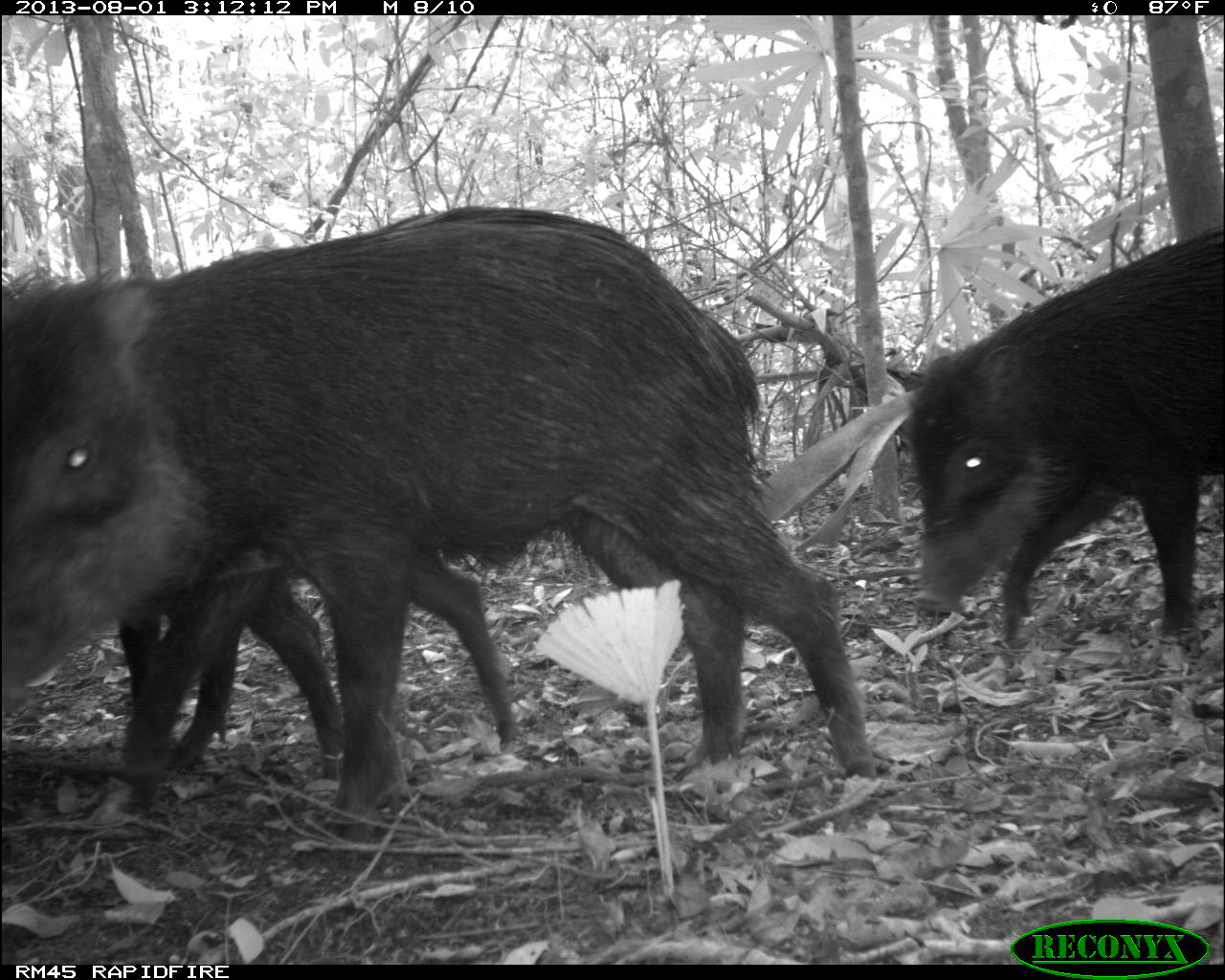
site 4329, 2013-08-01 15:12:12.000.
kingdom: Animalia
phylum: Chordata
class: Mammalia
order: Artiodactyla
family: Tayassuidae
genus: Tayassu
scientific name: Tayassu pecari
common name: white-lipped peccary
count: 14